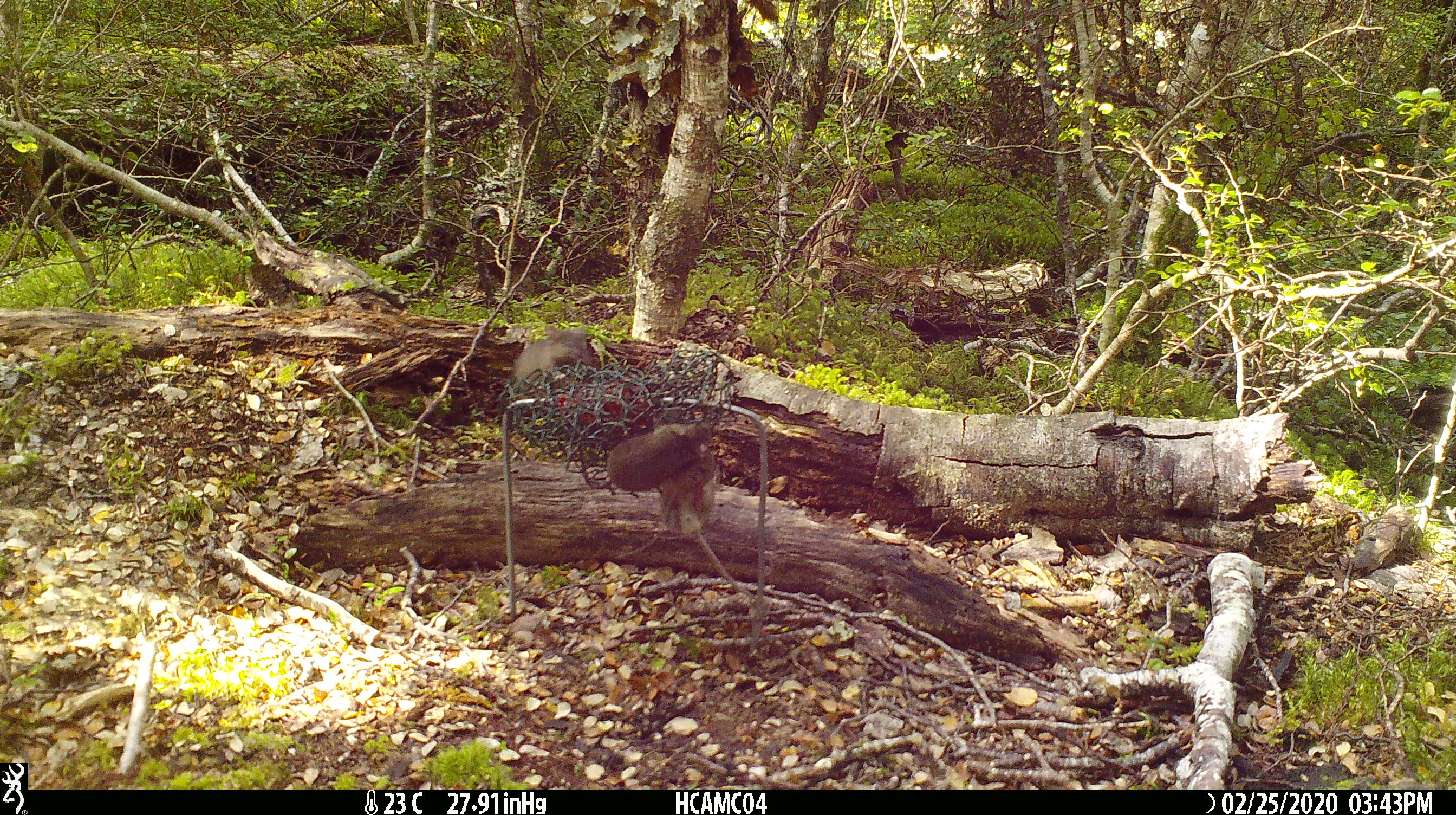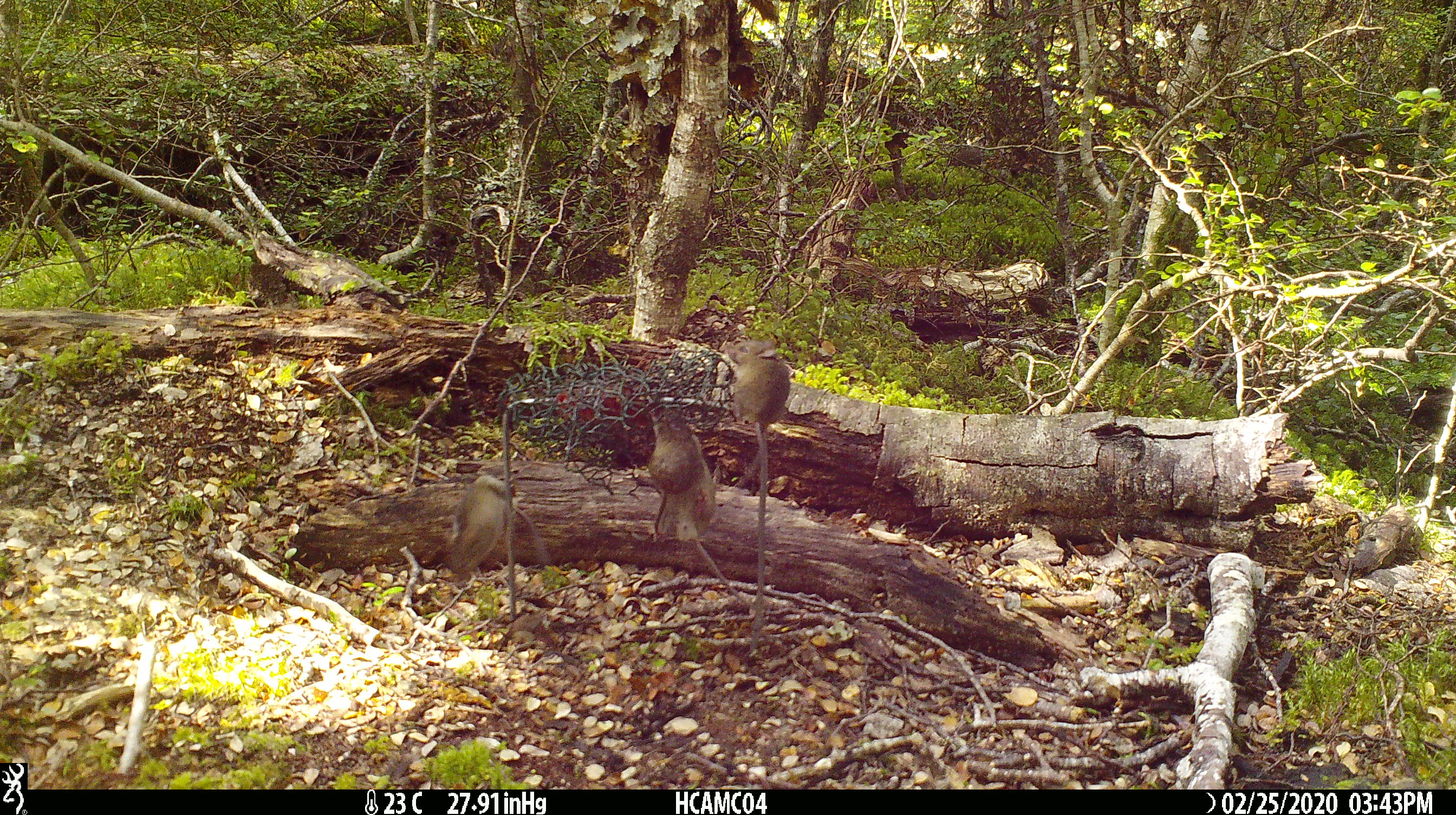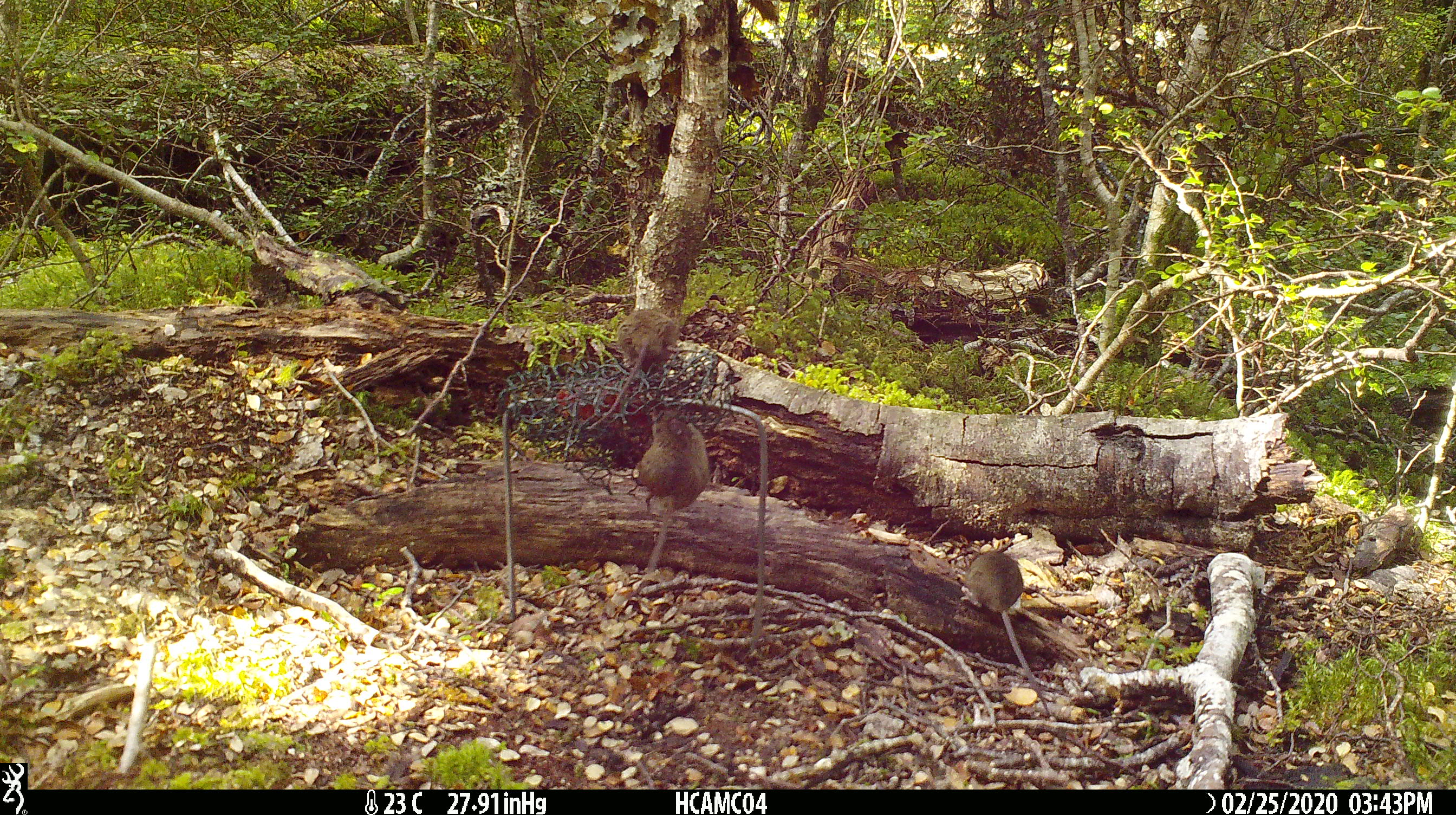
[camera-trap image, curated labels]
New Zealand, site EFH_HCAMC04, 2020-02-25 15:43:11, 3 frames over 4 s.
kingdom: Animalia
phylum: Chordata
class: Mammalia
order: Rodentia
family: Muridae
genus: Mus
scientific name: Mus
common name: mouse